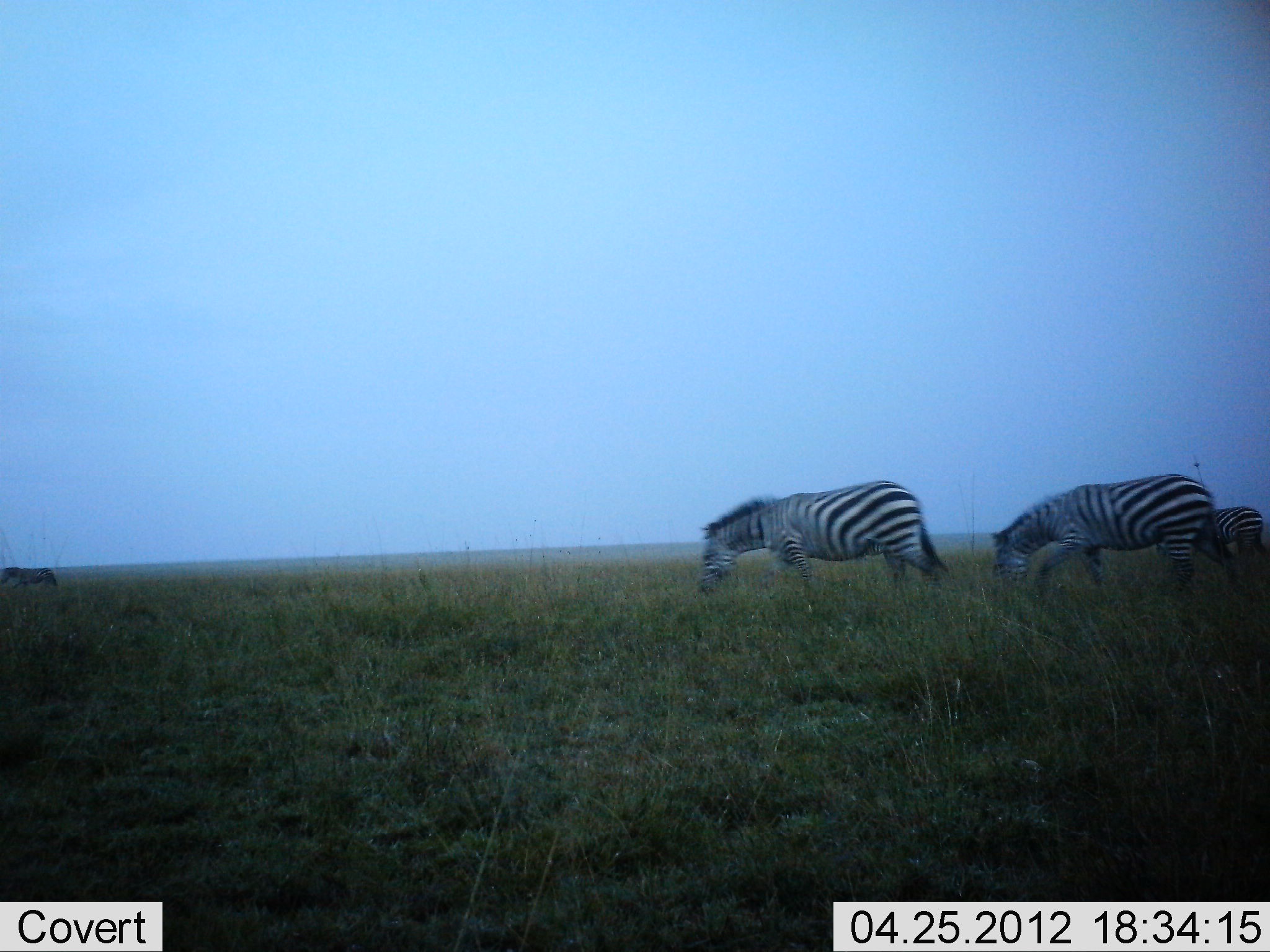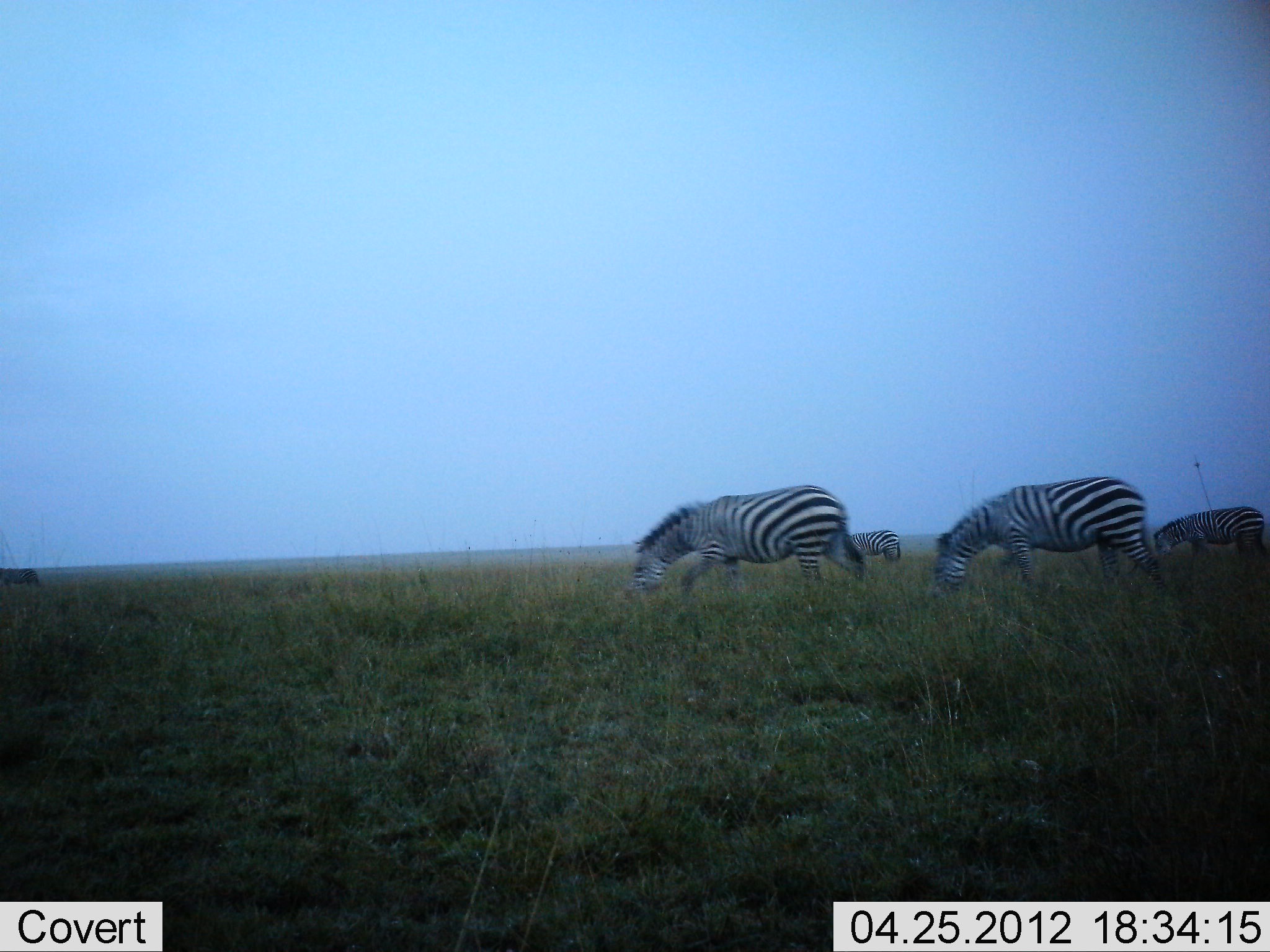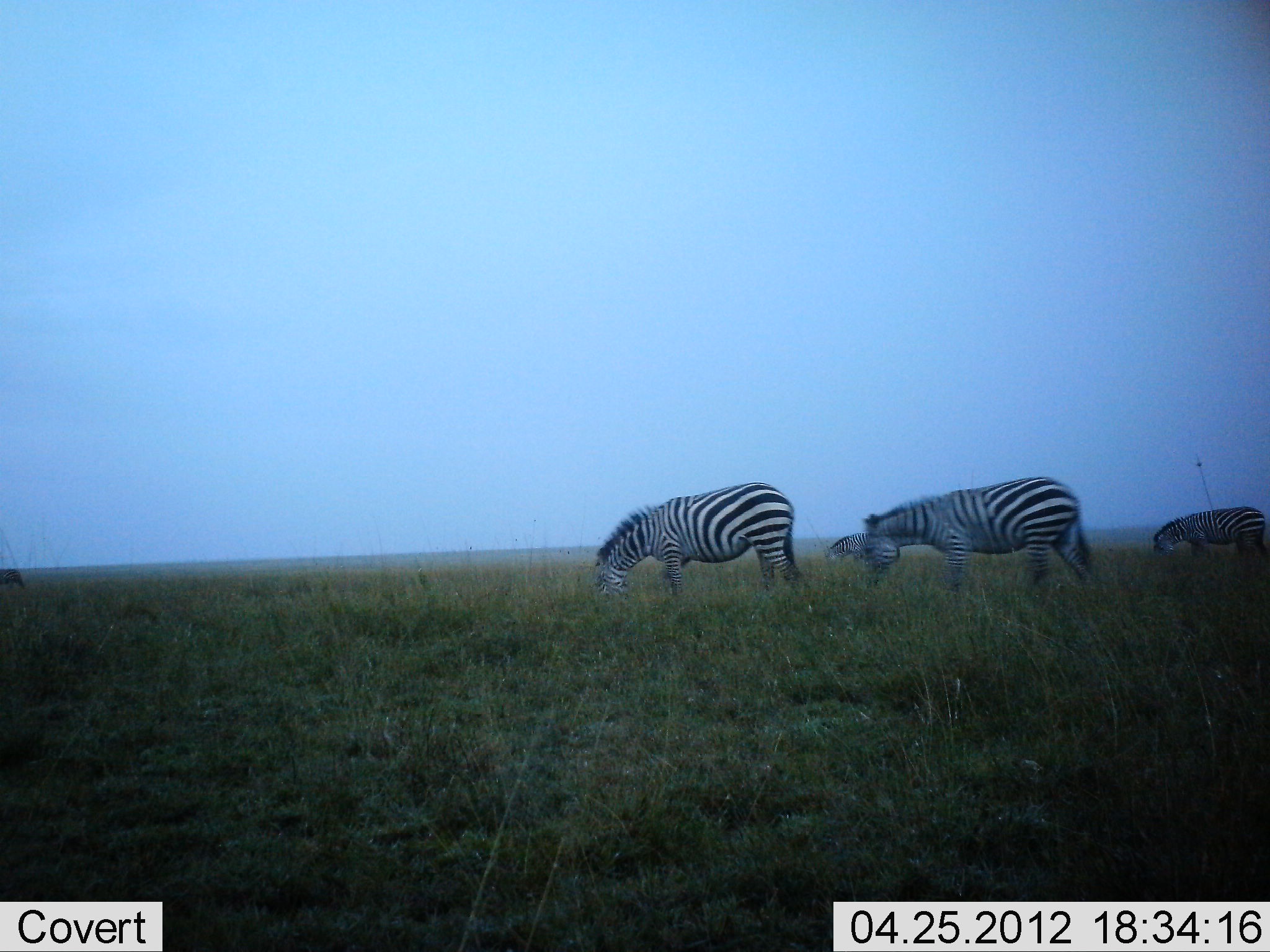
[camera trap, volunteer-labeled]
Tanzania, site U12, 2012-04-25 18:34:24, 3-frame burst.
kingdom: Animalia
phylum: Chordata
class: Mammalia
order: Perissodactyla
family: Equidae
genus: Equus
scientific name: Equus quagga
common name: plains zebra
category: zebra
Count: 5.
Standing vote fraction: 14%.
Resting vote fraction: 0%.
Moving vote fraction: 79%.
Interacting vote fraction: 0%.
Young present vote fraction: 0%.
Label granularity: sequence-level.